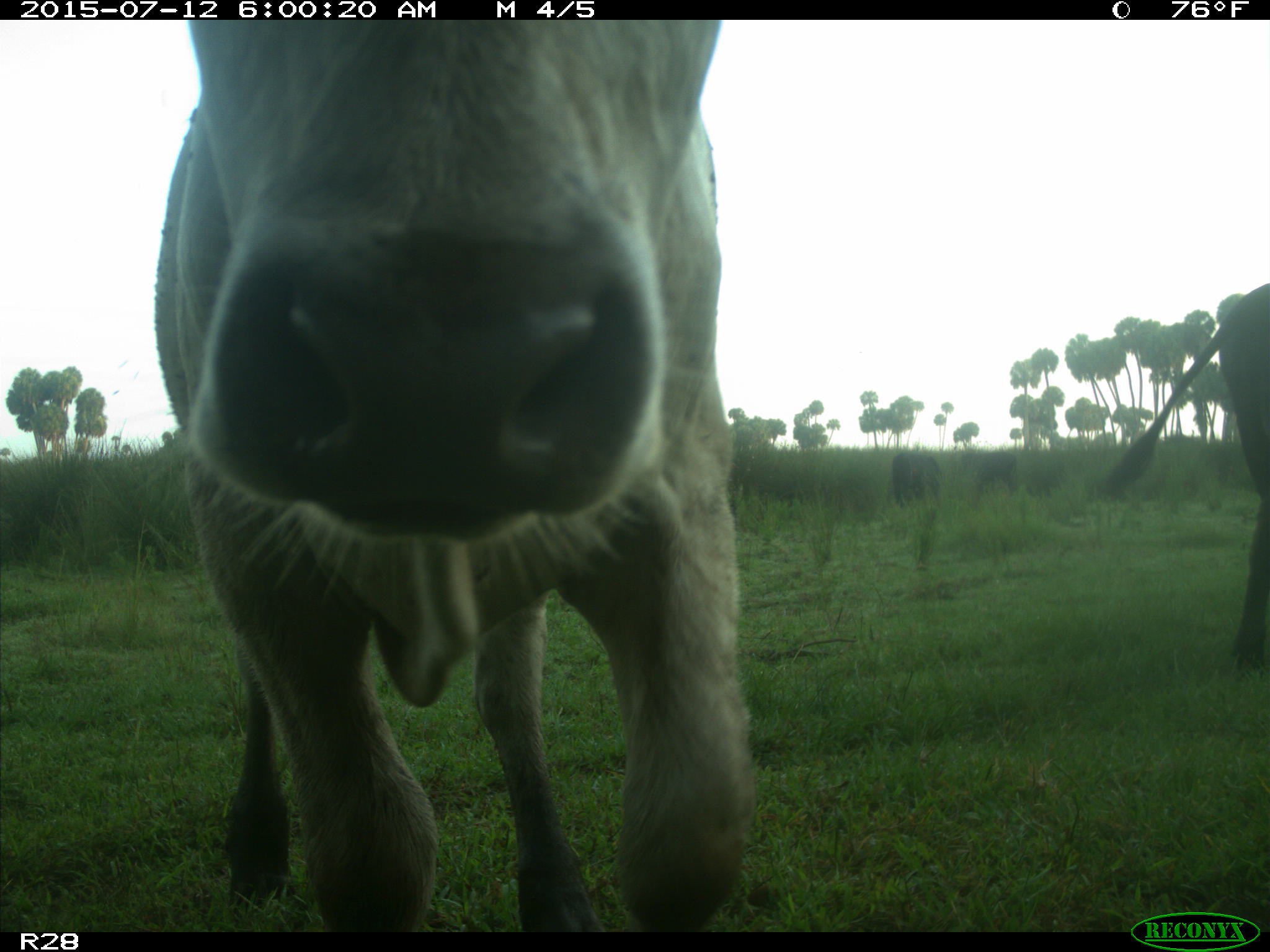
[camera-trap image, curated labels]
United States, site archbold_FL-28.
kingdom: Animalia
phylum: Chordata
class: Mammalia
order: Artiodactyla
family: Bovidae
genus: Bos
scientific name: Bos taurus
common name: domestic cow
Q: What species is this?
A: Bos taurus (domestic cow).